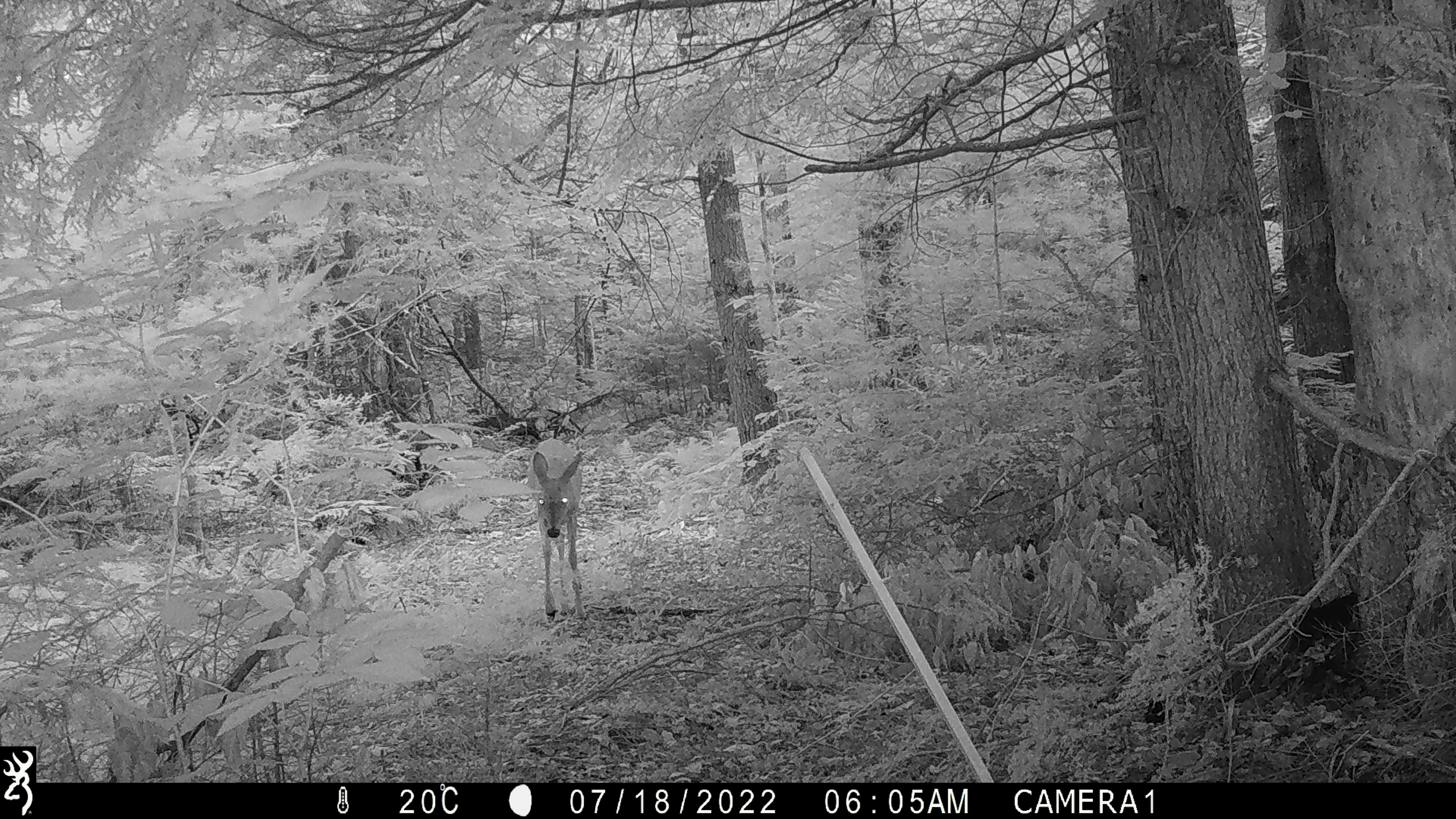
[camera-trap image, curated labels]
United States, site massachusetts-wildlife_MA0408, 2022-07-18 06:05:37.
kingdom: Animalia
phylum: Chordata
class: Mammalia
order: Artiodactyla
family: Cervidae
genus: Odocoileus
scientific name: Odocoileus virginianus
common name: white-tailed deer